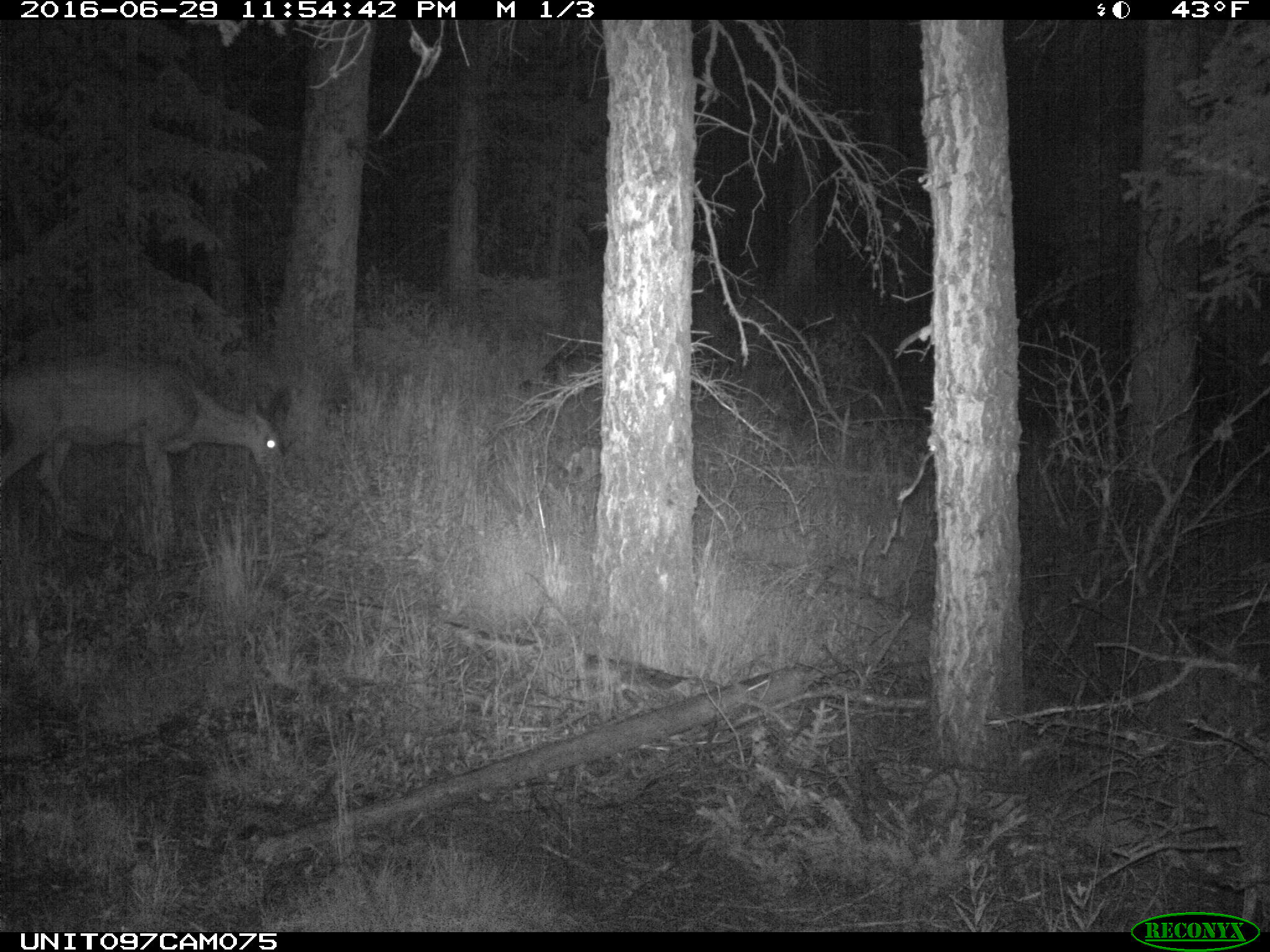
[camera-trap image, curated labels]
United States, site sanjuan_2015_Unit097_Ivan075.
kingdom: Animalia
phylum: Chordata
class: Mammalia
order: Artiodactyla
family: Cervidae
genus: Odocoileus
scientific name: Odocoileus hemionus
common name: mule deer